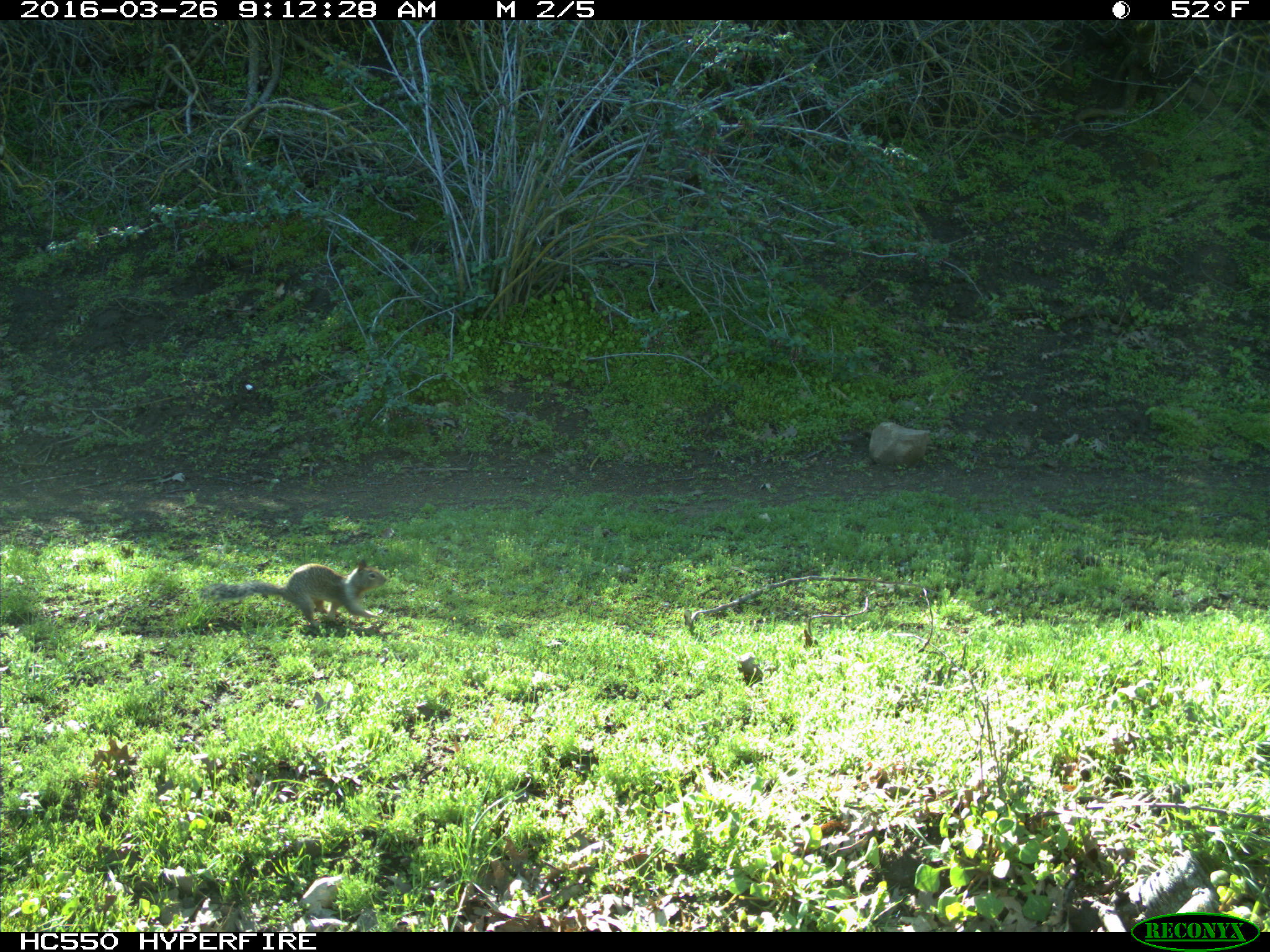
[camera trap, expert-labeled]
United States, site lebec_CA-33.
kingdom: Animalia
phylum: Chordata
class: Mammalia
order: Rodentia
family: Sciuridae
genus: Otospermophilus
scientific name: Otospermophilus beecheyi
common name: california ground squirrel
Otospermophilus beecheyi (california ground squirrel).